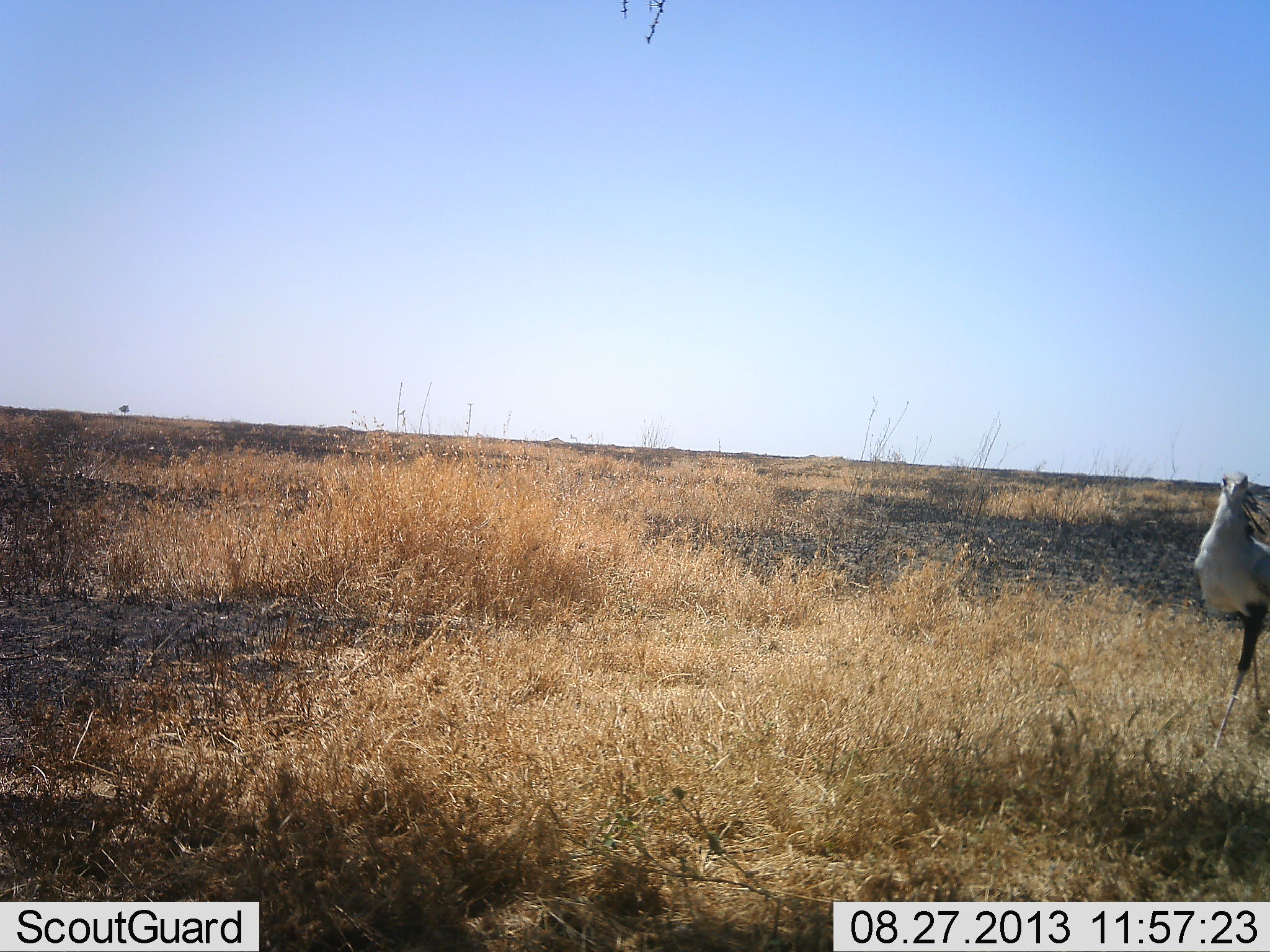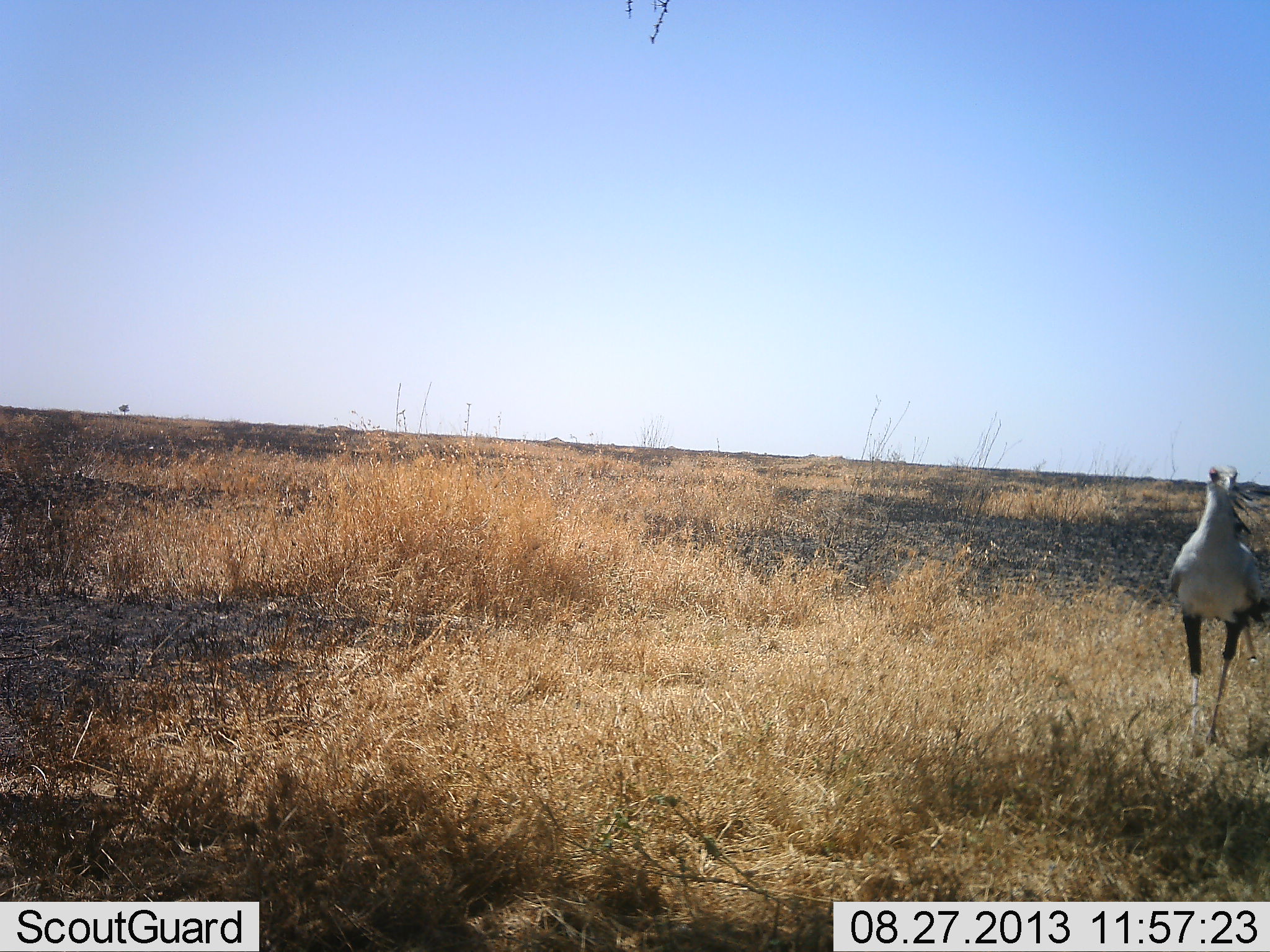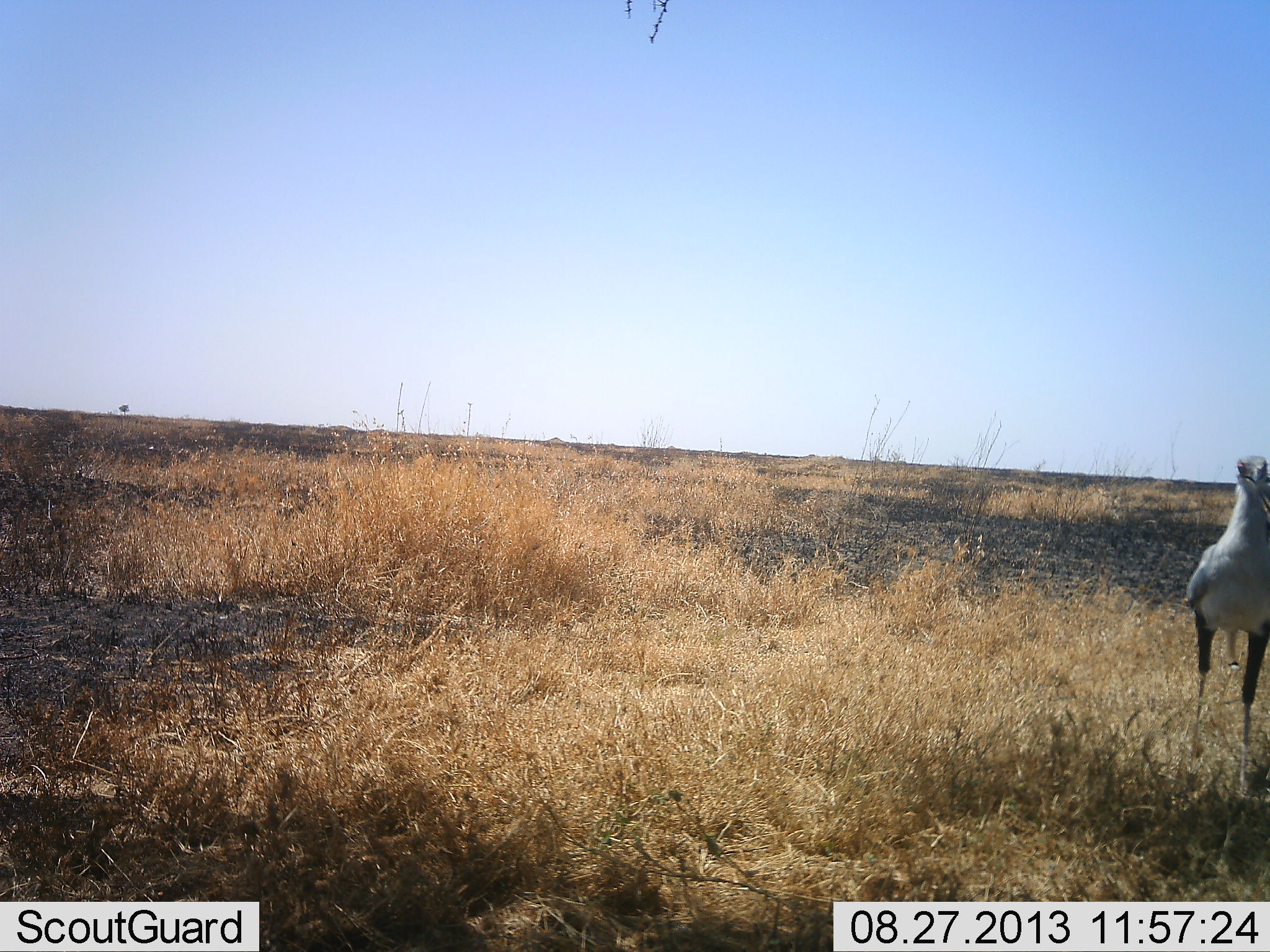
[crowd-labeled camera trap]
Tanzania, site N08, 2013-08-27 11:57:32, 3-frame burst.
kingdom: Animalia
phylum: Chordata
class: Aves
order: Accipitriformes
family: Sagittariidae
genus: Sagittarius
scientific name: Sagittarius serpentarius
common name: secretary bird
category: secretarybird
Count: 1.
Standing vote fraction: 14%.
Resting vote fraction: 0%.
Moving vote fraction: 90%.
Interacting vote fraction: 3%.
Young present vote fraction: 0%.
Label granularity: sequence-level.